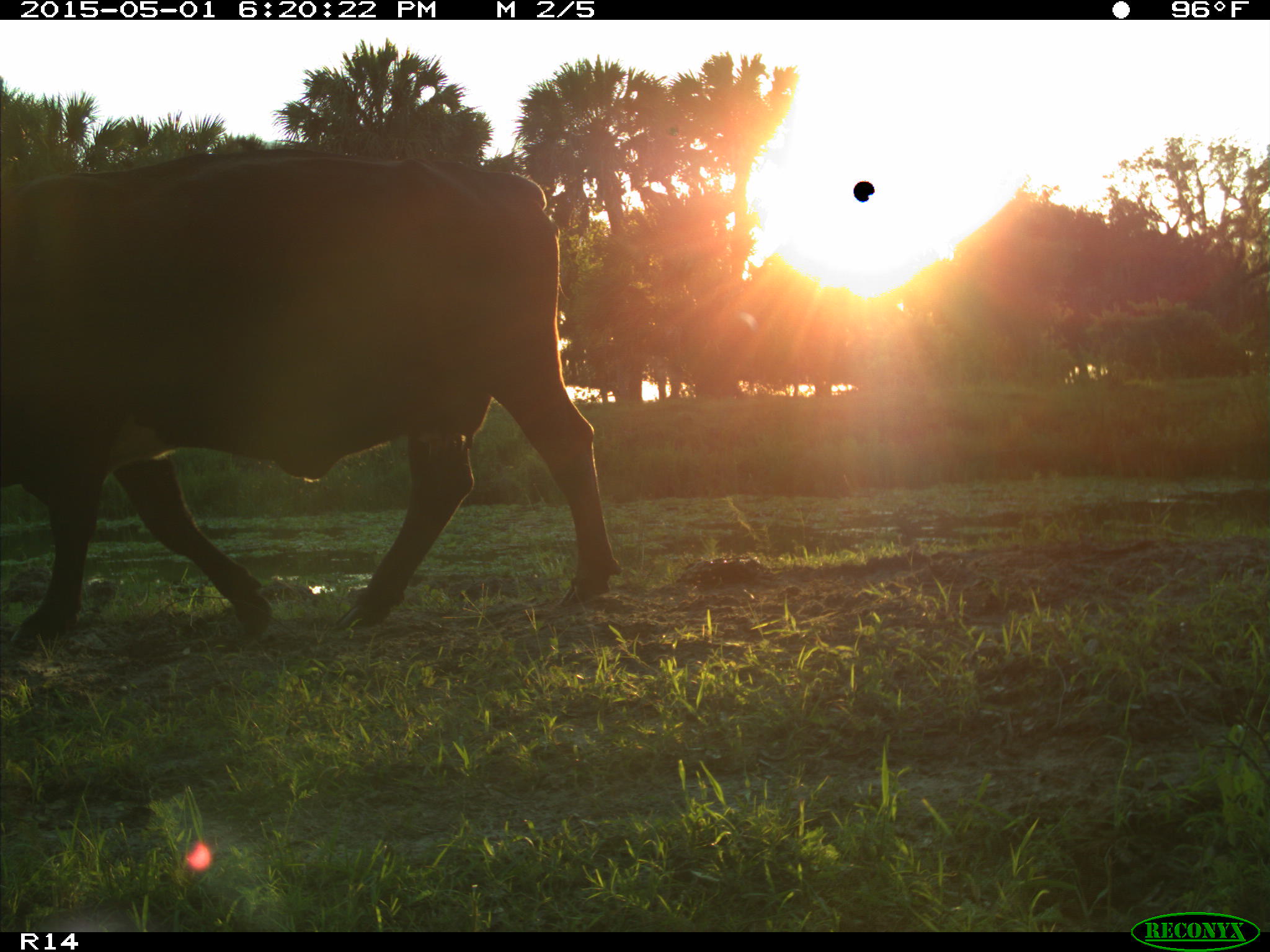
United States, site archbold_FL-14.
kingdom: Animalia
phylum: Chordata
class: Mammalia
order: Artiodactyla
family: Bovidae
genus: Bos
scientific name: Bos taurus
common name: domestic cow